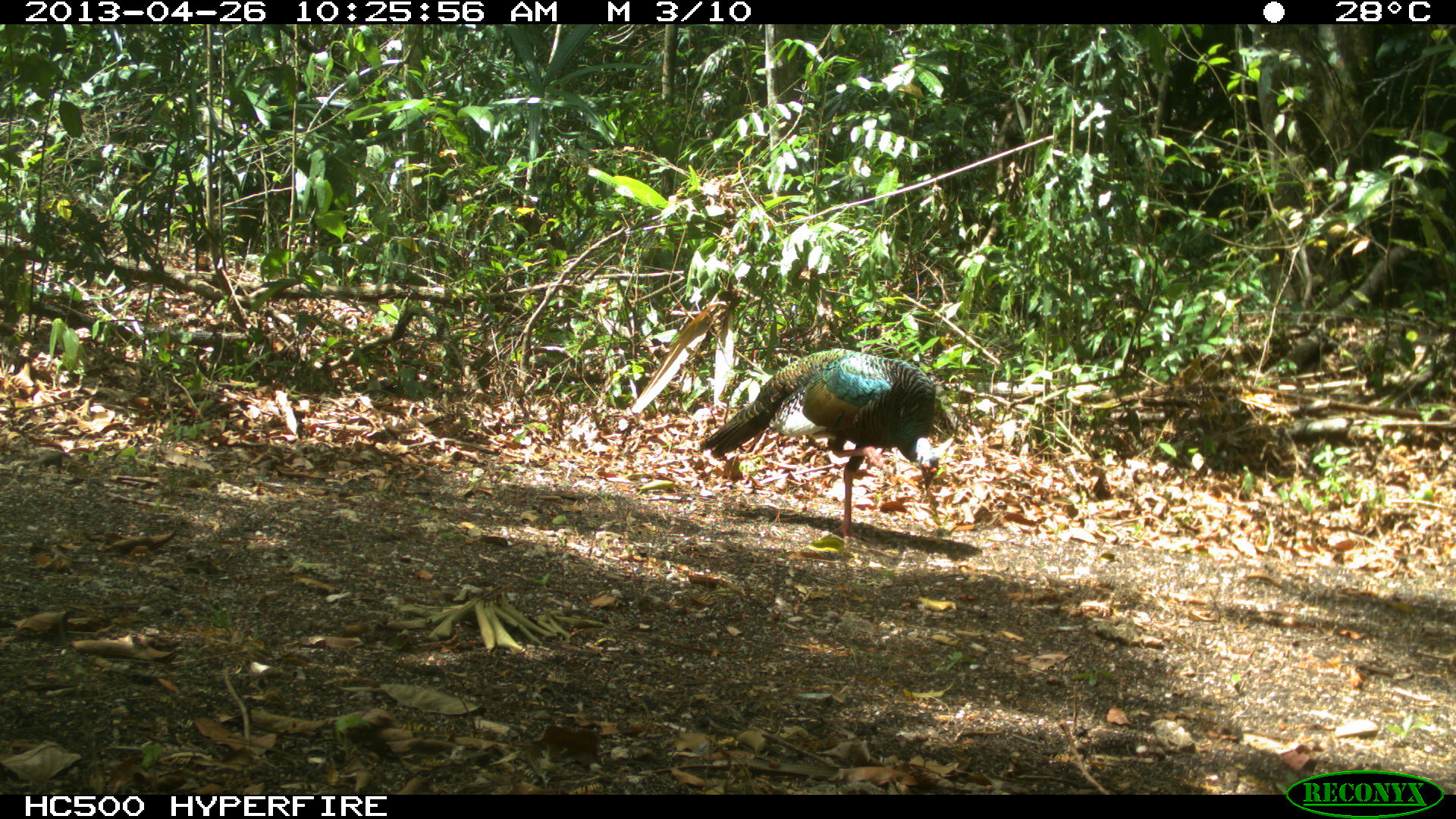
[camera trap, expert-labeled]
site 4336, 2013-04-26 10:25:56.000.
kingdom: Animalia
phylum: Chordata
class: Aves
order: Galliformes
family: Phasianidae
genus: Meleagris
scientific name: Meleagris ocellata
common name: ocellated turkey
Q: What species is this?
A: Meleagris ocellata (ocellated turkey).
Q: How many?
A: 1.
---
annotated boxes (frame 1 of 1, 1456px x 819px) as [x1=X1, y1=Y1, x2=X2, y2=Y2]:
meleagris ocellata: [x1=700, y1=347, x2=953, y2=543]